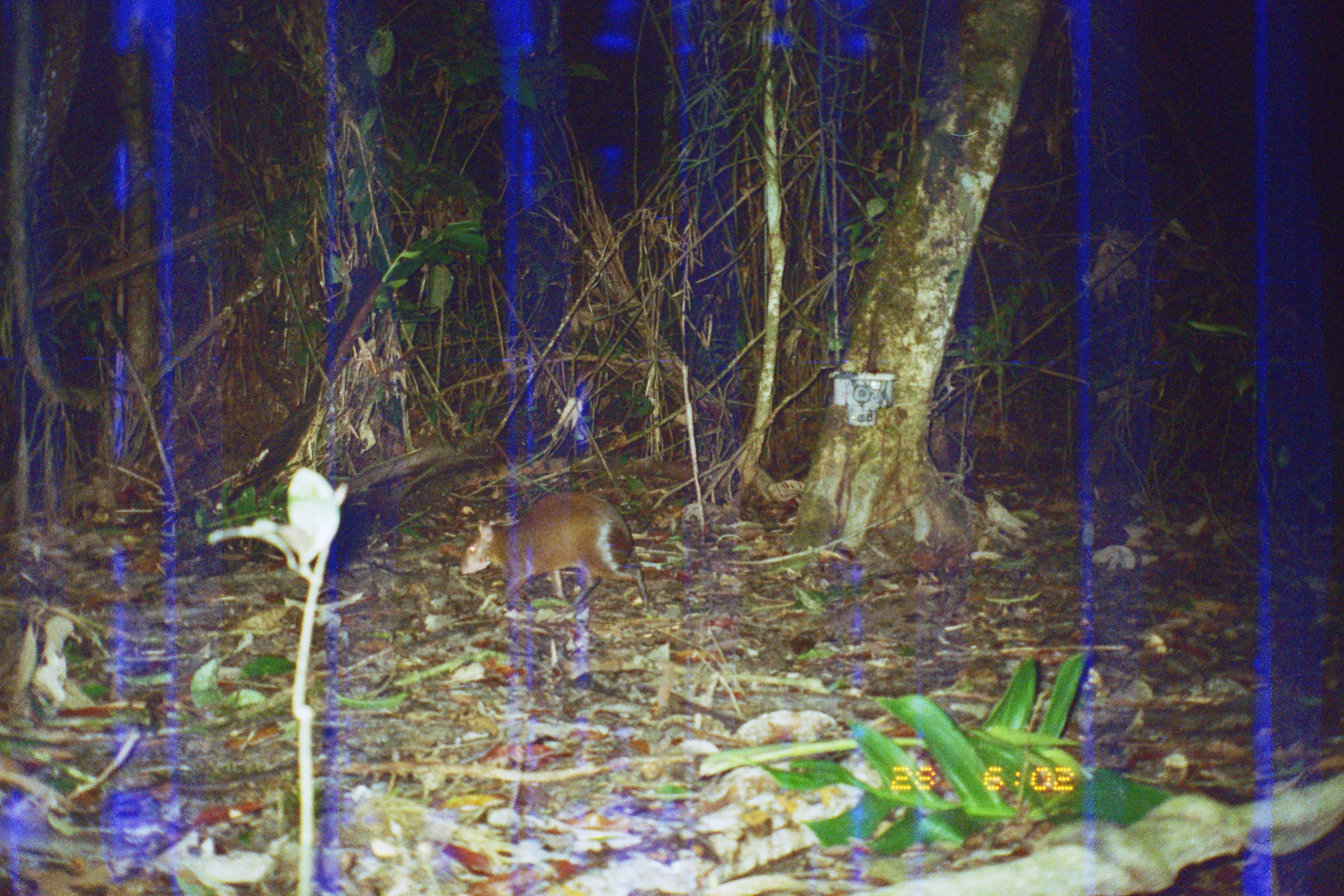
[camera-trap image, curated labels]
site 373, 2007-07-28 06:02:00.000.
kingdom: Animalia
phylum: Chordata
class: Mammalia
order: Rodentia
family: Dasyproctidae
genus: Dasyprocta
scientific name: Dasyprocta punctata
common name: central american agouti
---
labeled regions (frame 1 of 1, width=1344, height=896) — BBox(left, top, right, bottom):
dasyprocta punctata: BBox(458, 491, 649, 609)